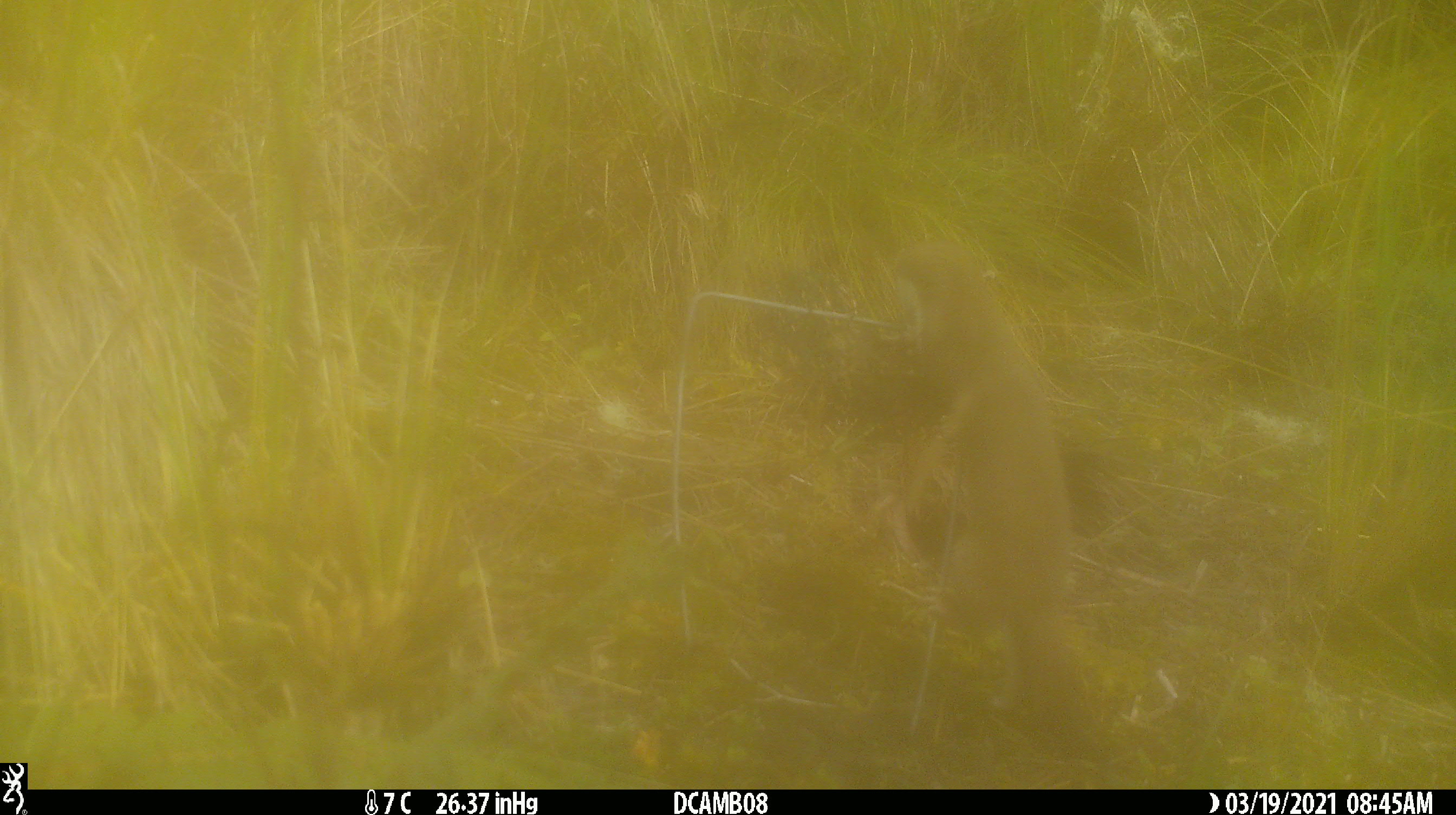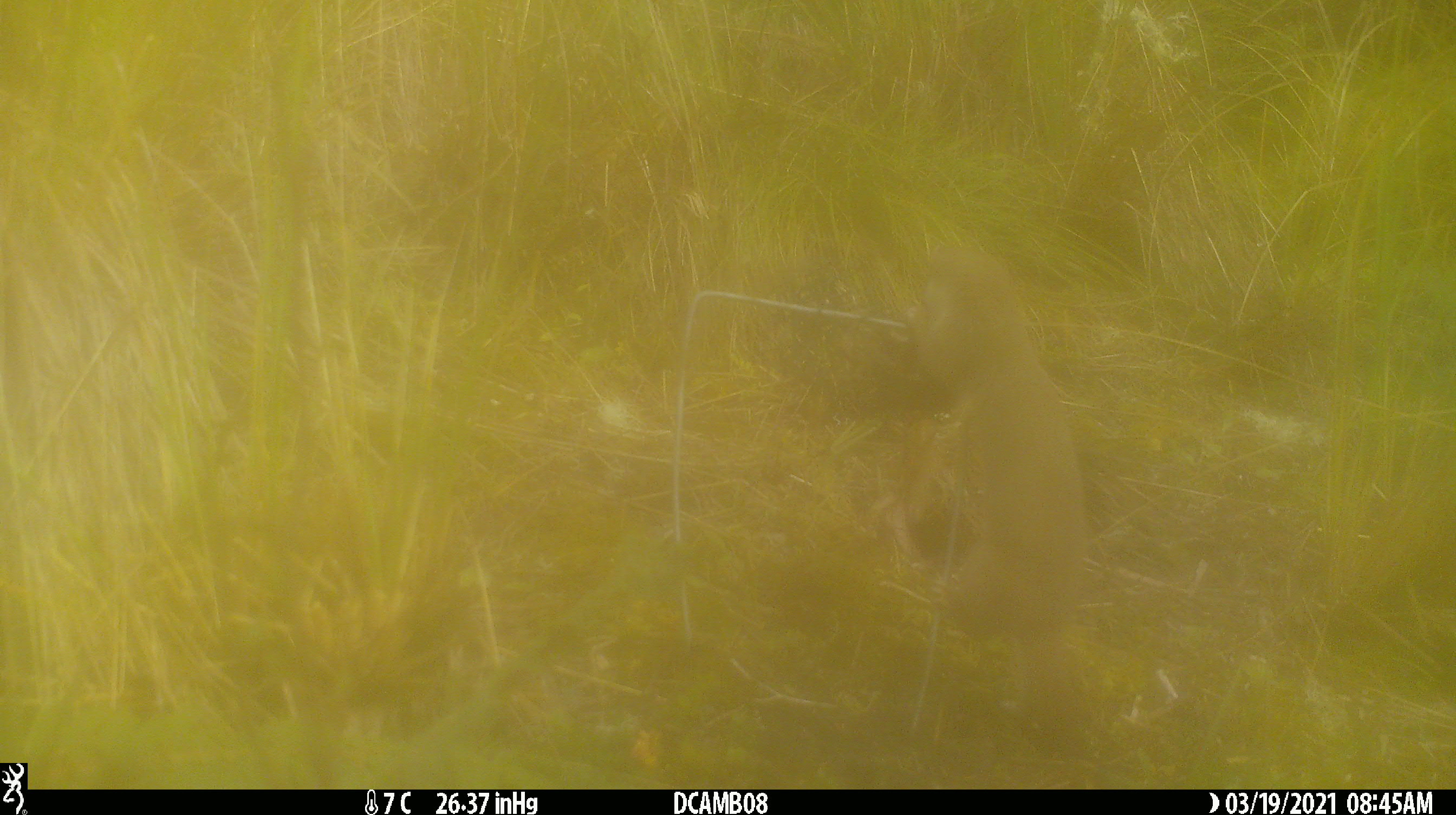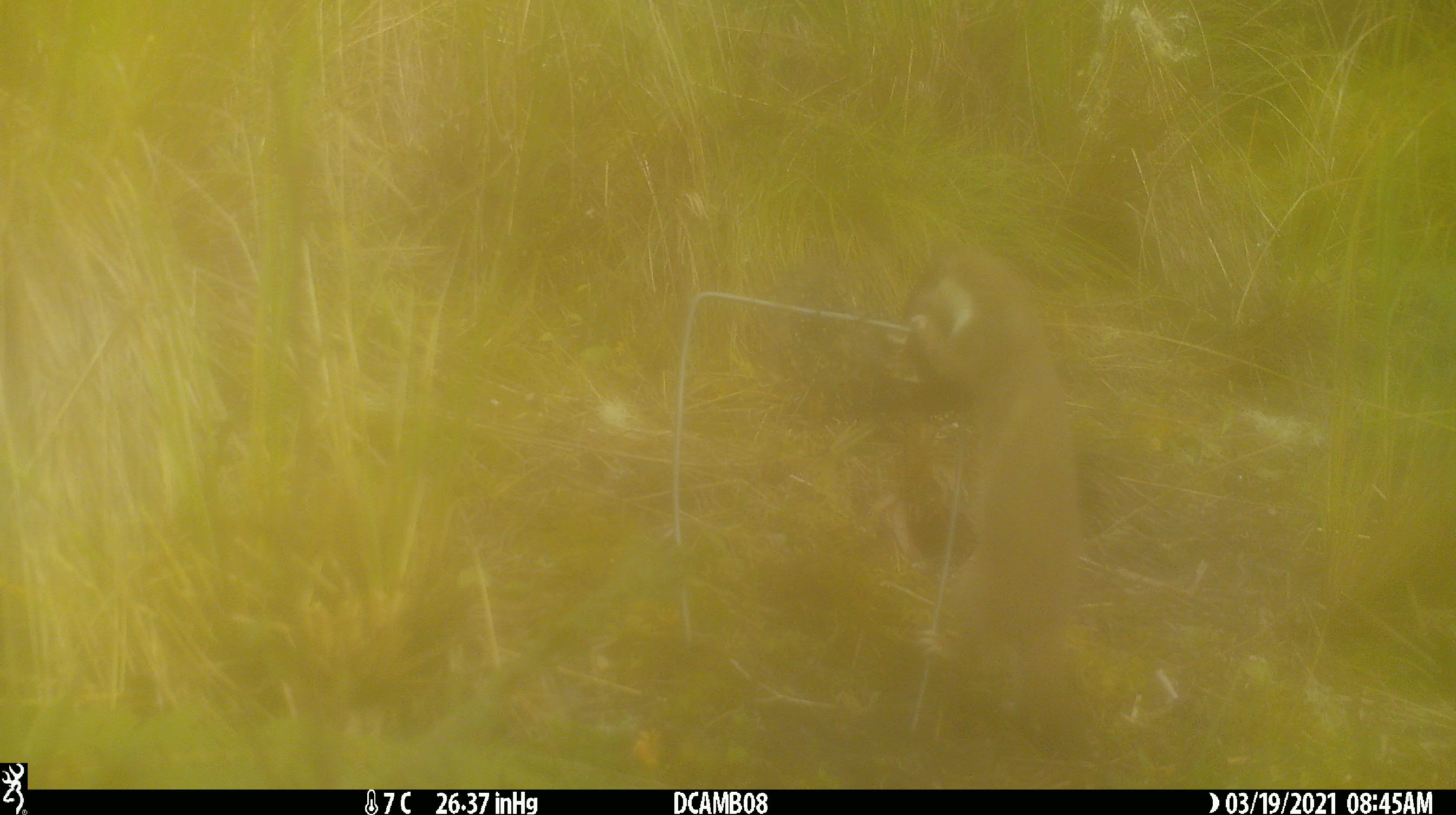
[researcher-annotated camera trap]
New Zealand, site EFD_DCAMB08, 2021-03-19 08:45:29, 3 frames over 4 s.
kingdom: Animalia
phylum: Chordata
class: Mammalia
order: Carnivora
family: Mustelidae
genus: Mustela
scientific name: Mustela erminea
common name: stoat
Stoat (Mustela erminea).